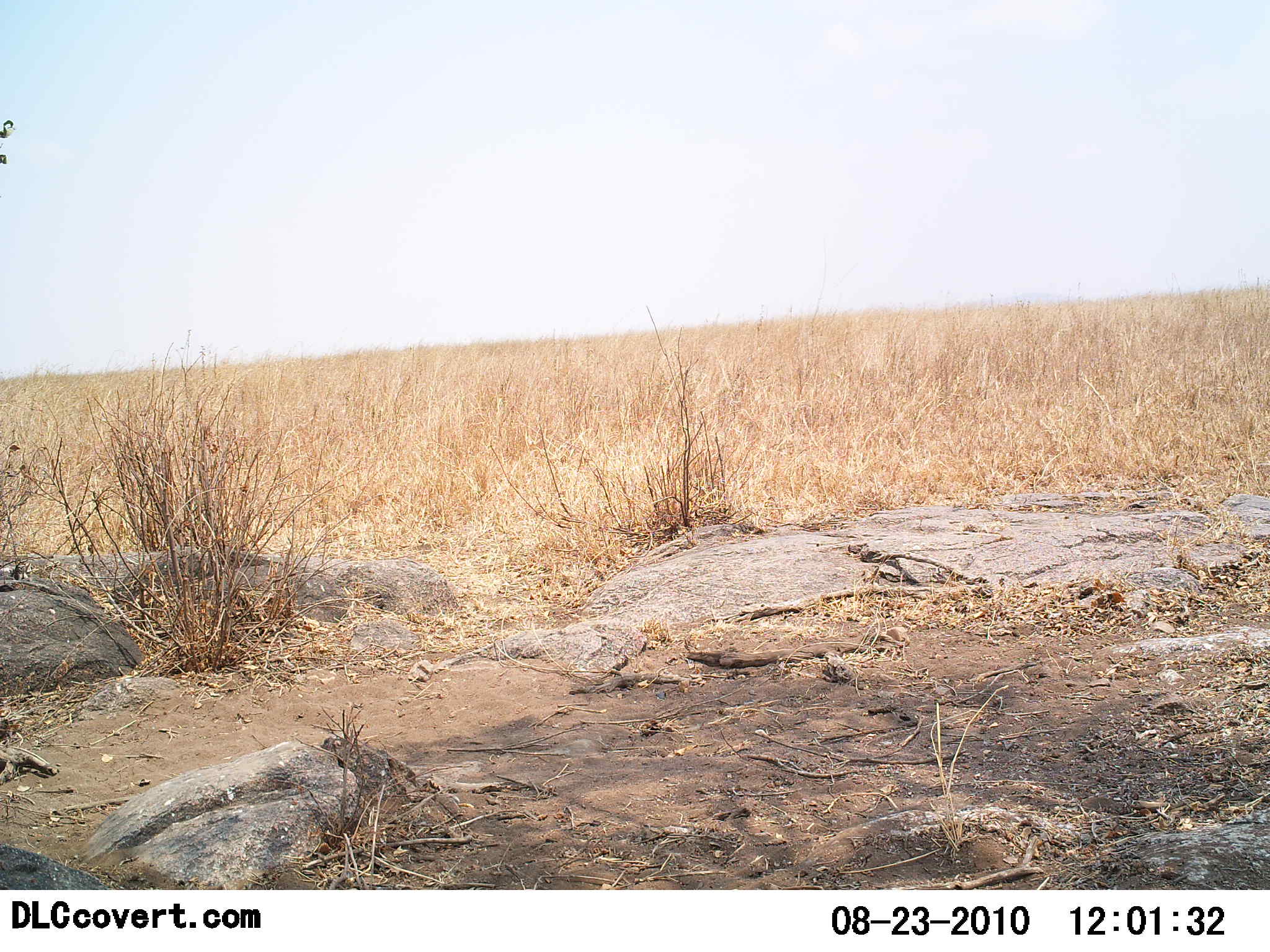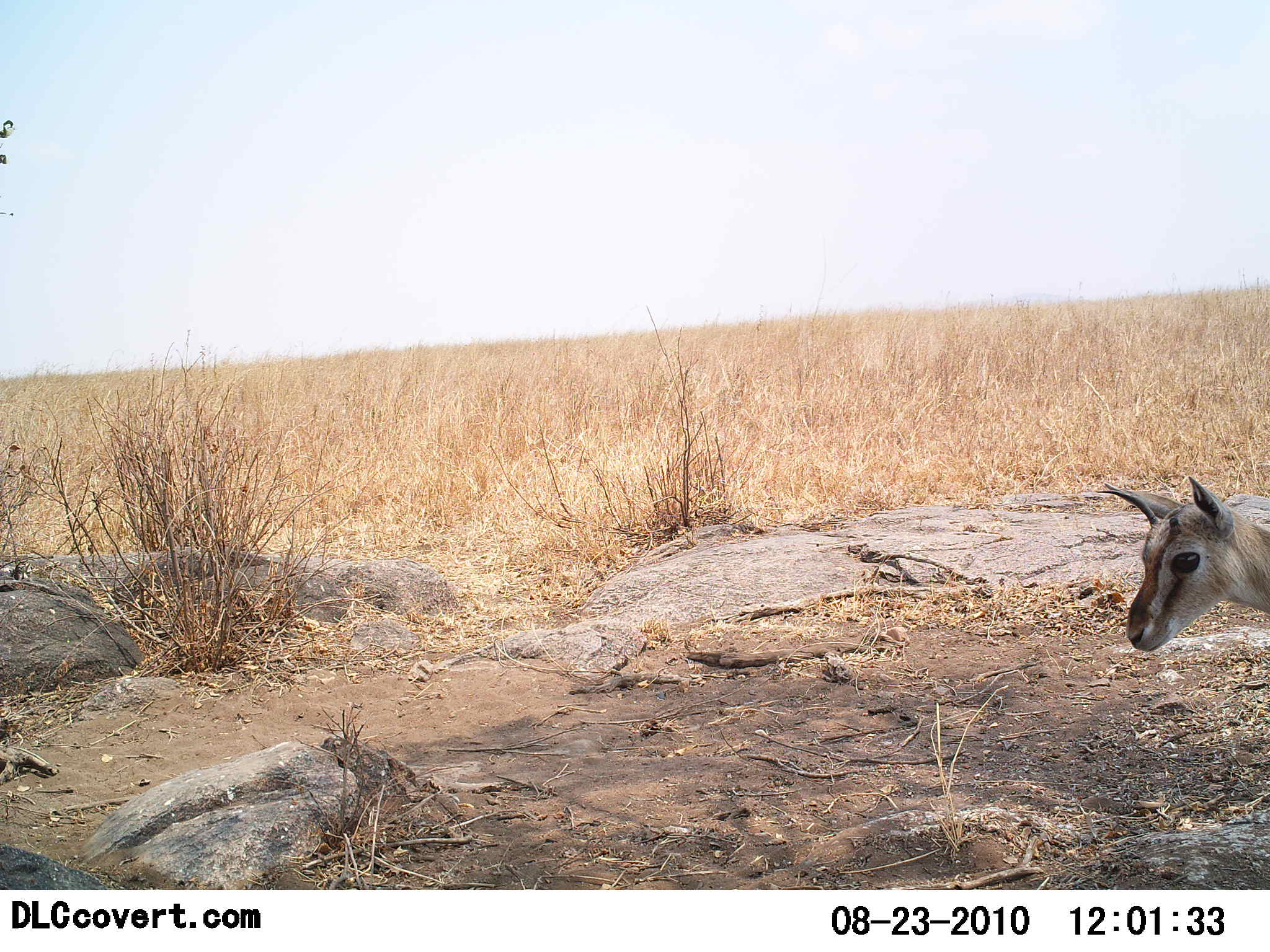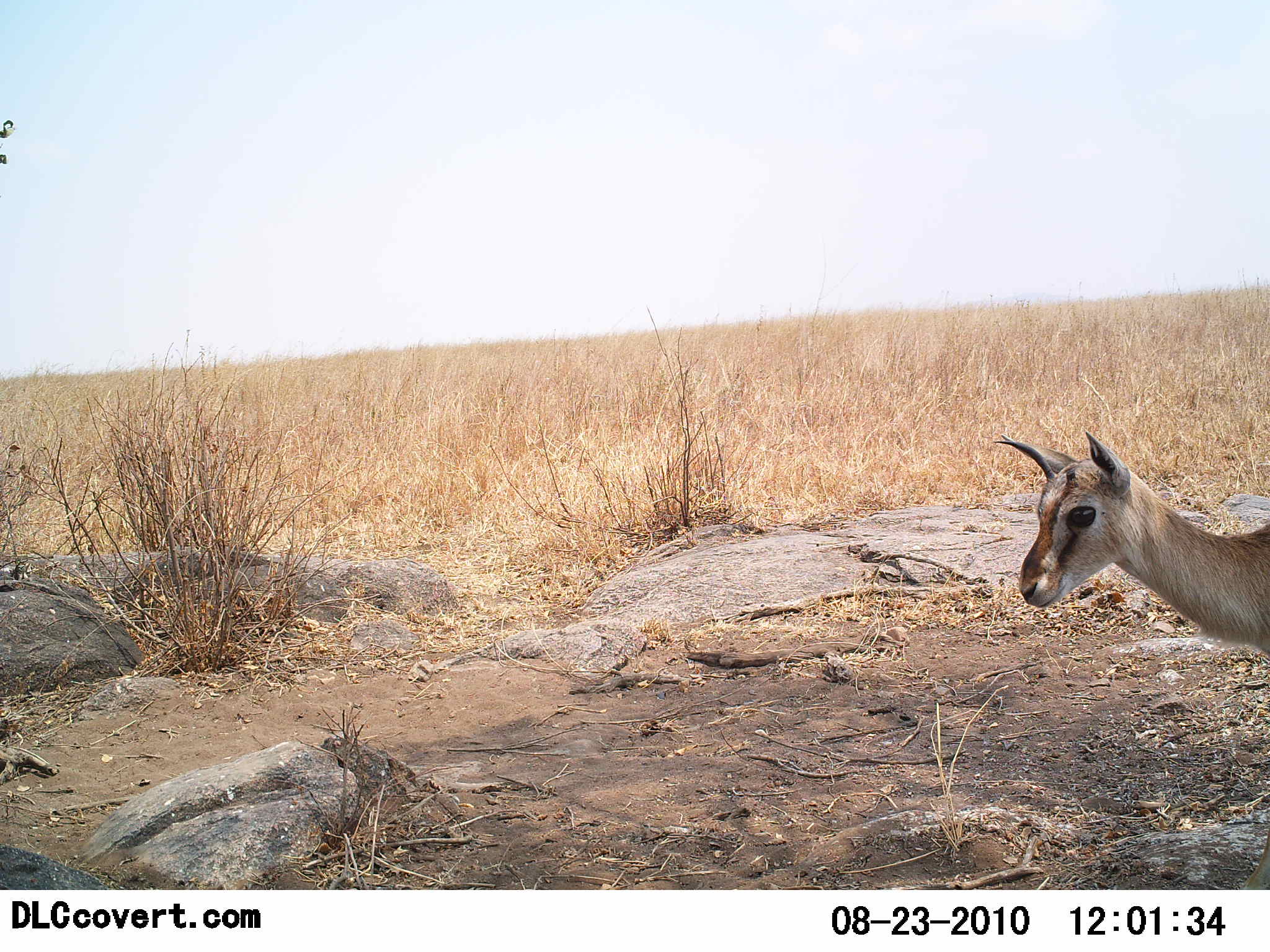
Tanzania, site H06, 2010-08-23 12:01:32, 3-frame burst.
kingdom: Animalia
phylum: Chordata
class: Mammalia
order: Artiodactyla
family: Bovidae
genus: Eudorcas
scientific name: Eudorcas thomsonii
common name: thomson's gazelle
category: gazellethomsons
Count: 1.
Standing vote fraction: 20%.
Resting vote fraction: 0%.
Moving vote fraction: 87%.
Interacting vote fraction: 0%.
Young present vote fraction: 27%.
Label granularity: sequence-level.